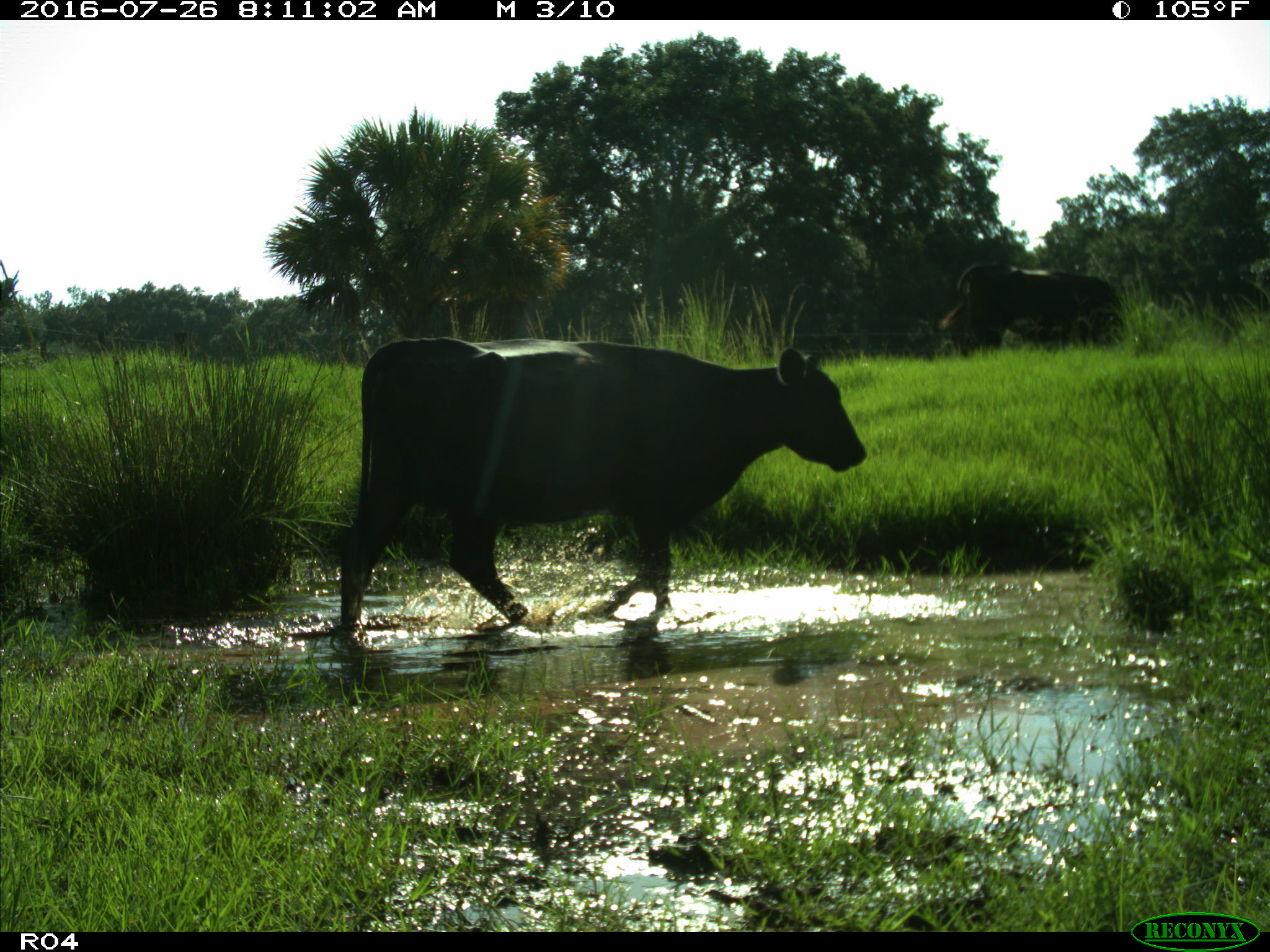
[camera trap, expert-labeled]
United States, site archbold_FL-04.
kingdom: Animalia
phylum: Chordata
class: Mammalia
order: Artiodactyla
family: Bovidae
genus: Bos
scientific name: Bos taurus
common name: domestic cow